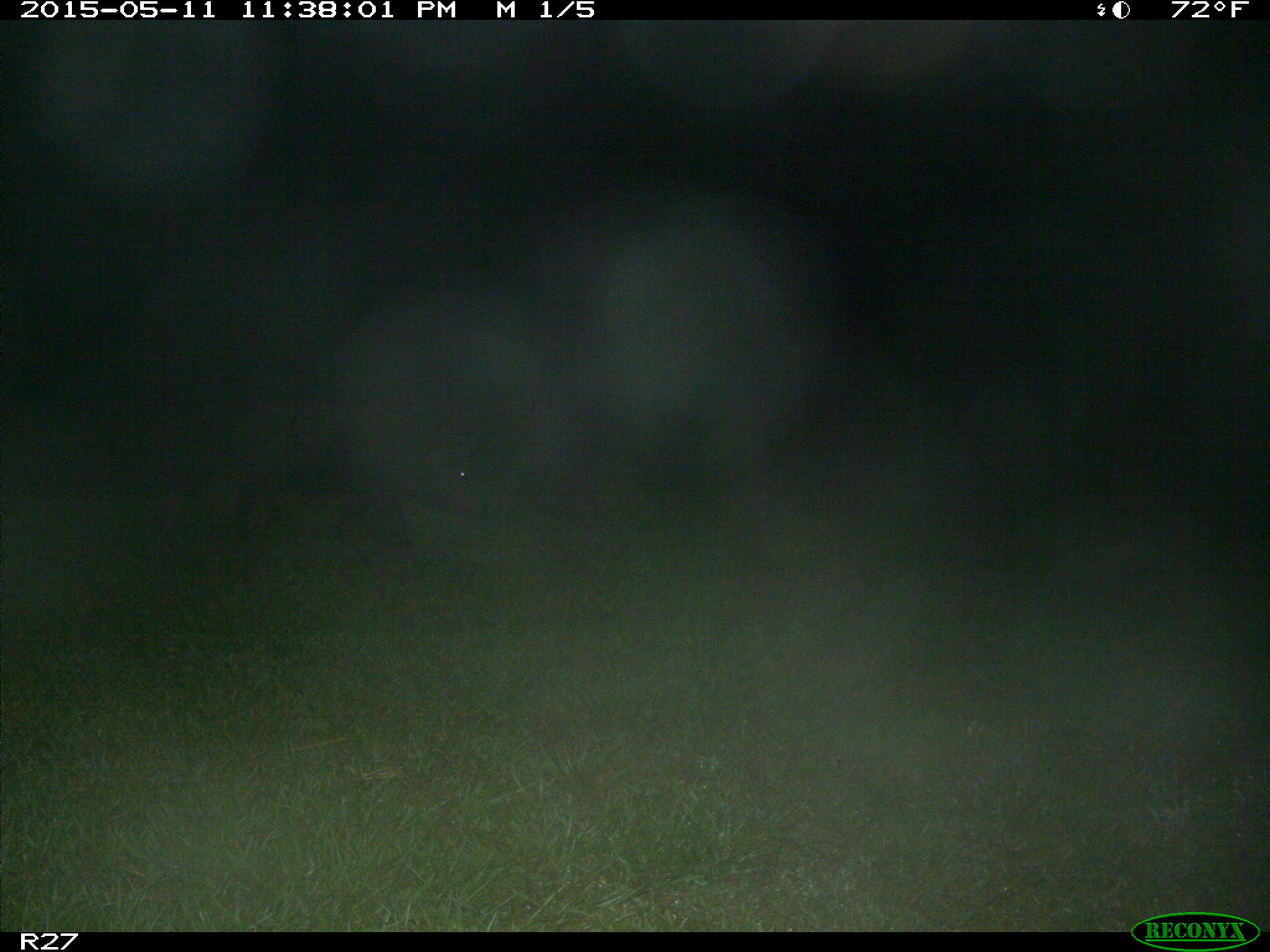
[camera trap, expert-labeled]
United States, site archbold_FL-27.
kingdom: Animalia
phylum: Chordata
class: Mammalia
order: Artiodactyla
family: Suidae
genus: Sus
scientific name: Sus scrofa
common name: wild boar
Sus scrofa (wild boar).